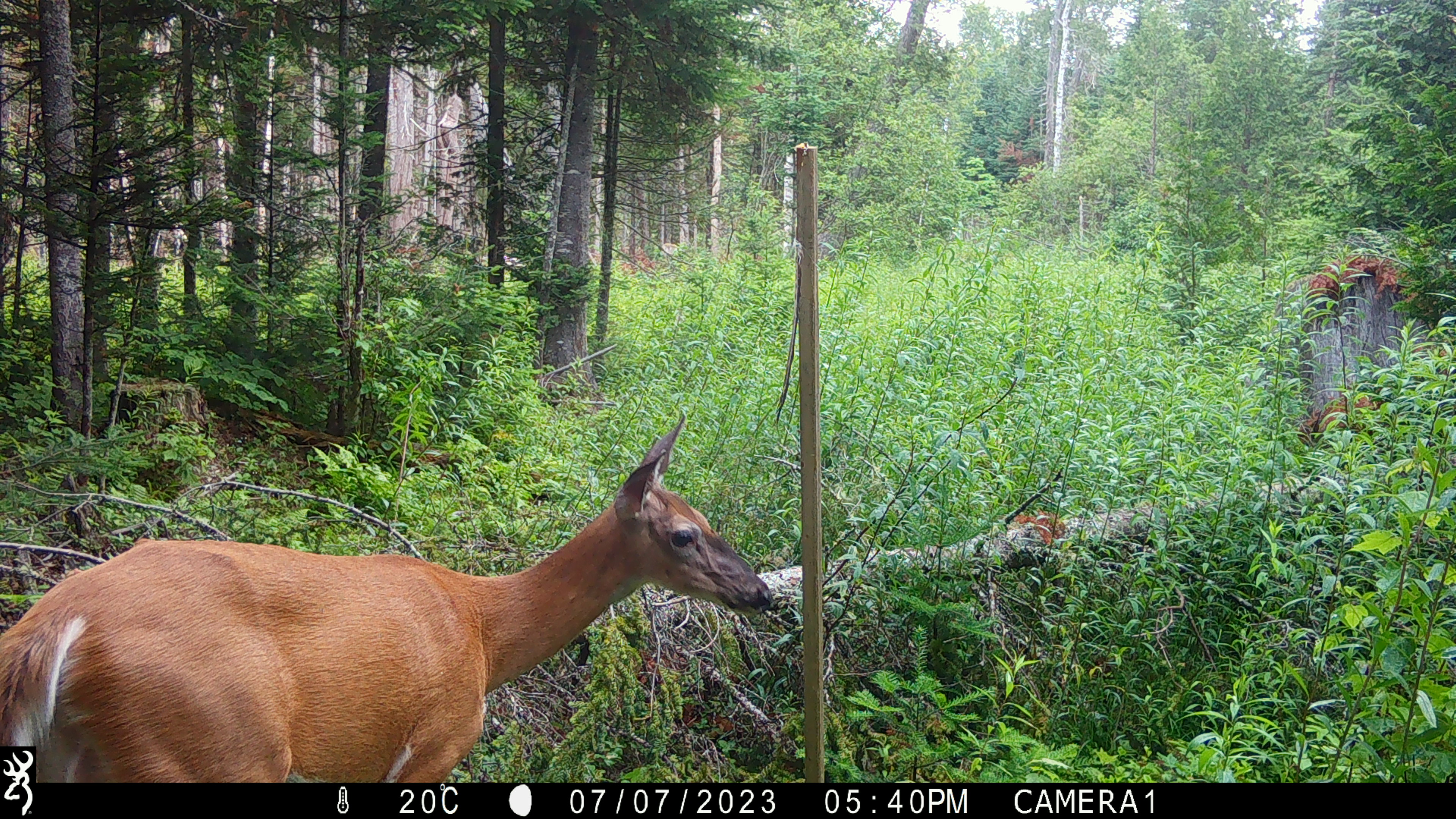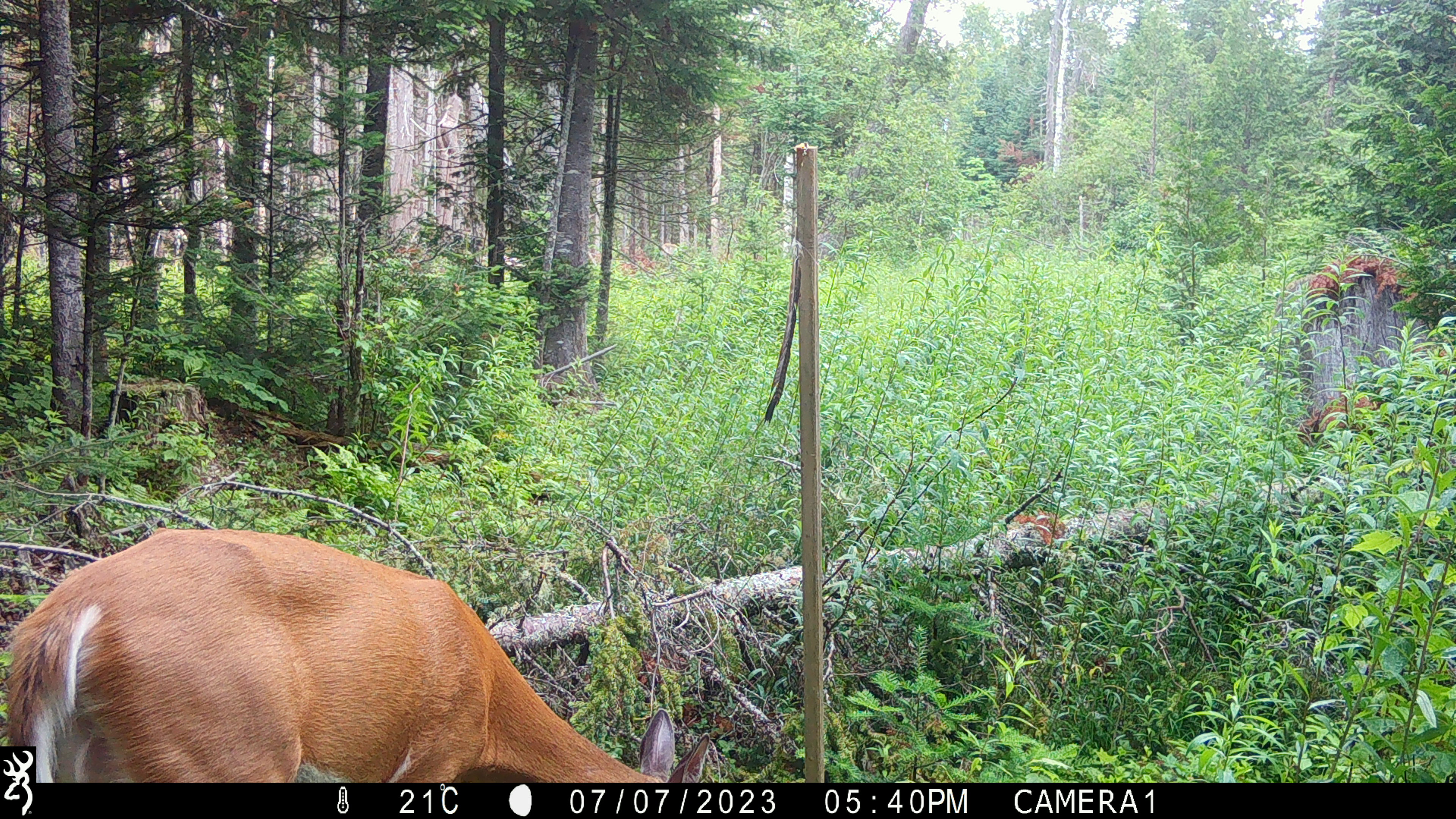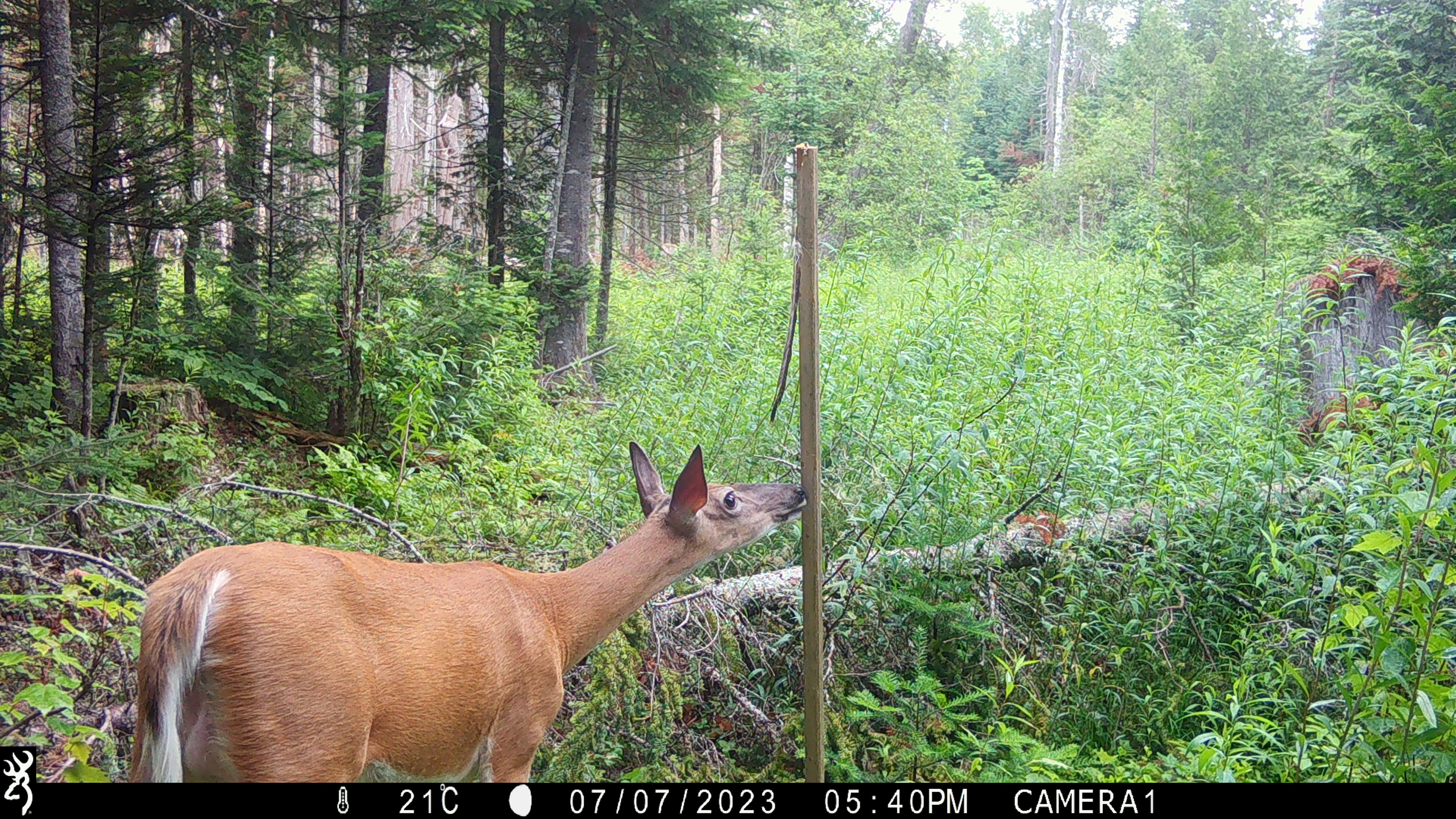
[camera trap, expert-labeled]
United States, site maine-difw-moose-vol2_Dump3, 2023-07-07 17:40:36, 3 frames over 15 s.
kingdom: Animalia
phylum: Chordata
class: Mammalia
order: Artiodactyla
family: Cervidae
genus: Odocoileus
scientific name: Odocoileus virginianus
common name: white-tailed deer